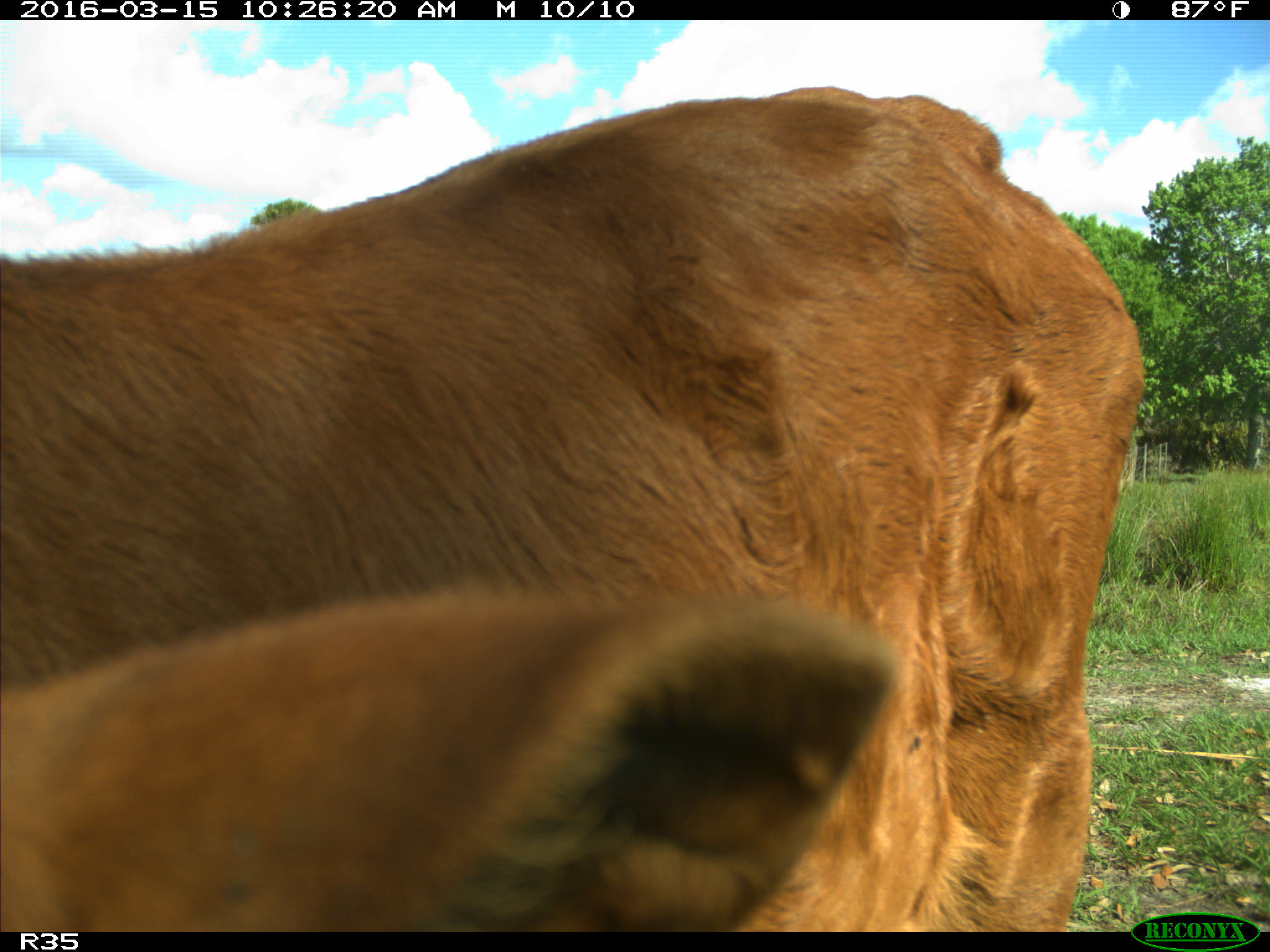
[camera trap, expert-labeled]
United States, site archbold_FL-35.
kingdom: Animalia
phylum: Chordata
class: Mammalia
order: Artiodactyla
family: Bovidae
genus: Bos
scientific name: Bos taurus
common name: domestic cow